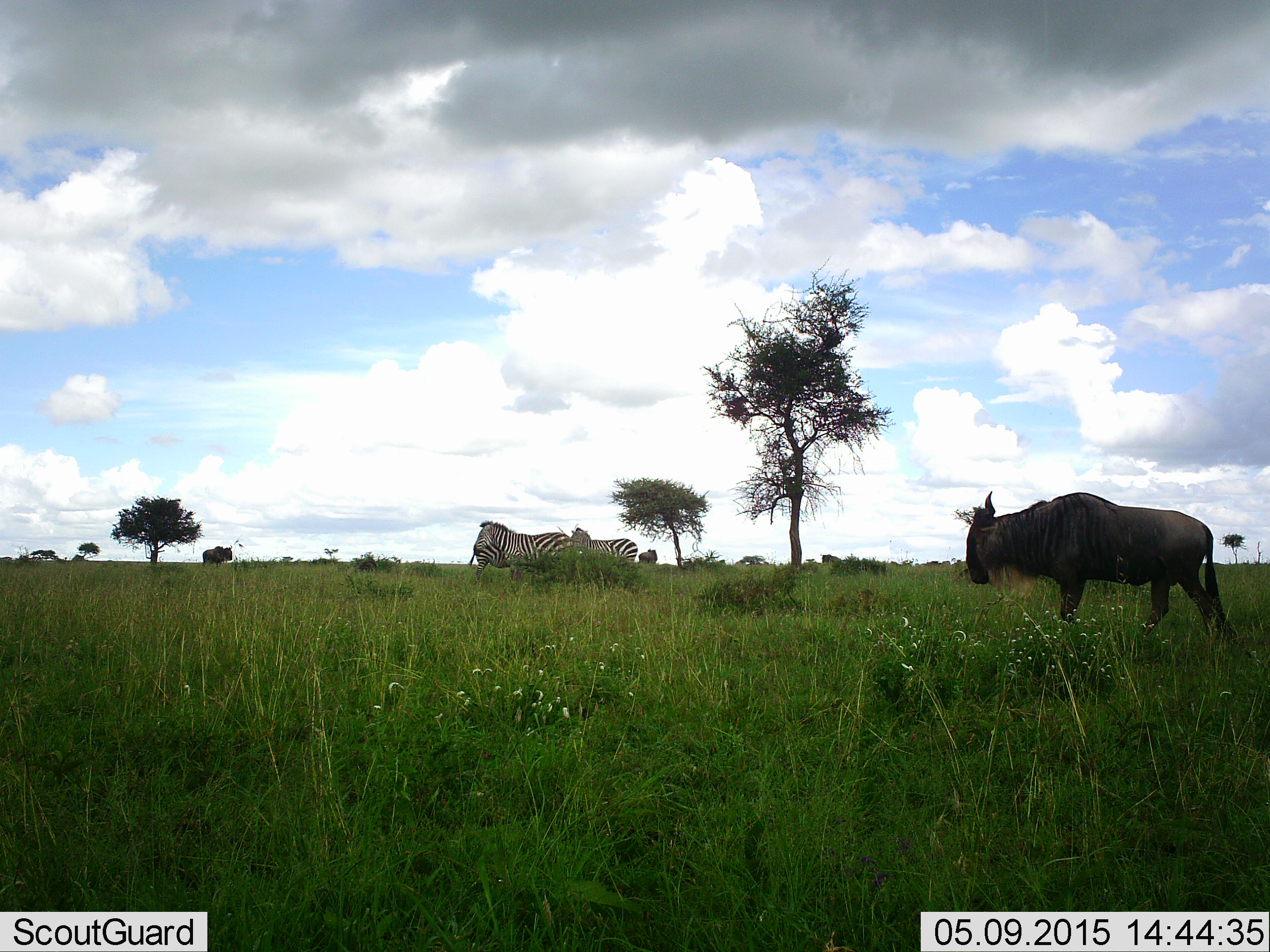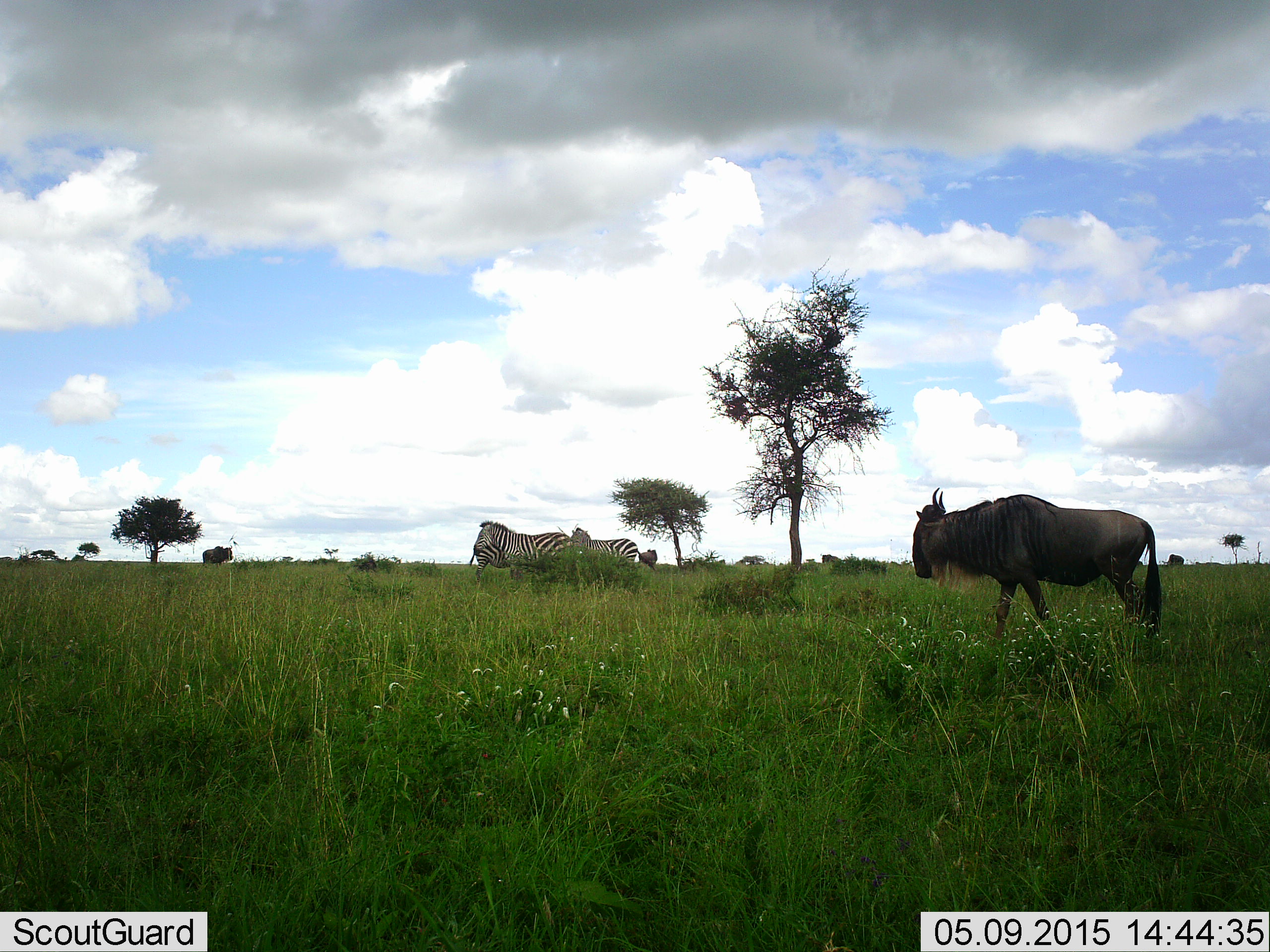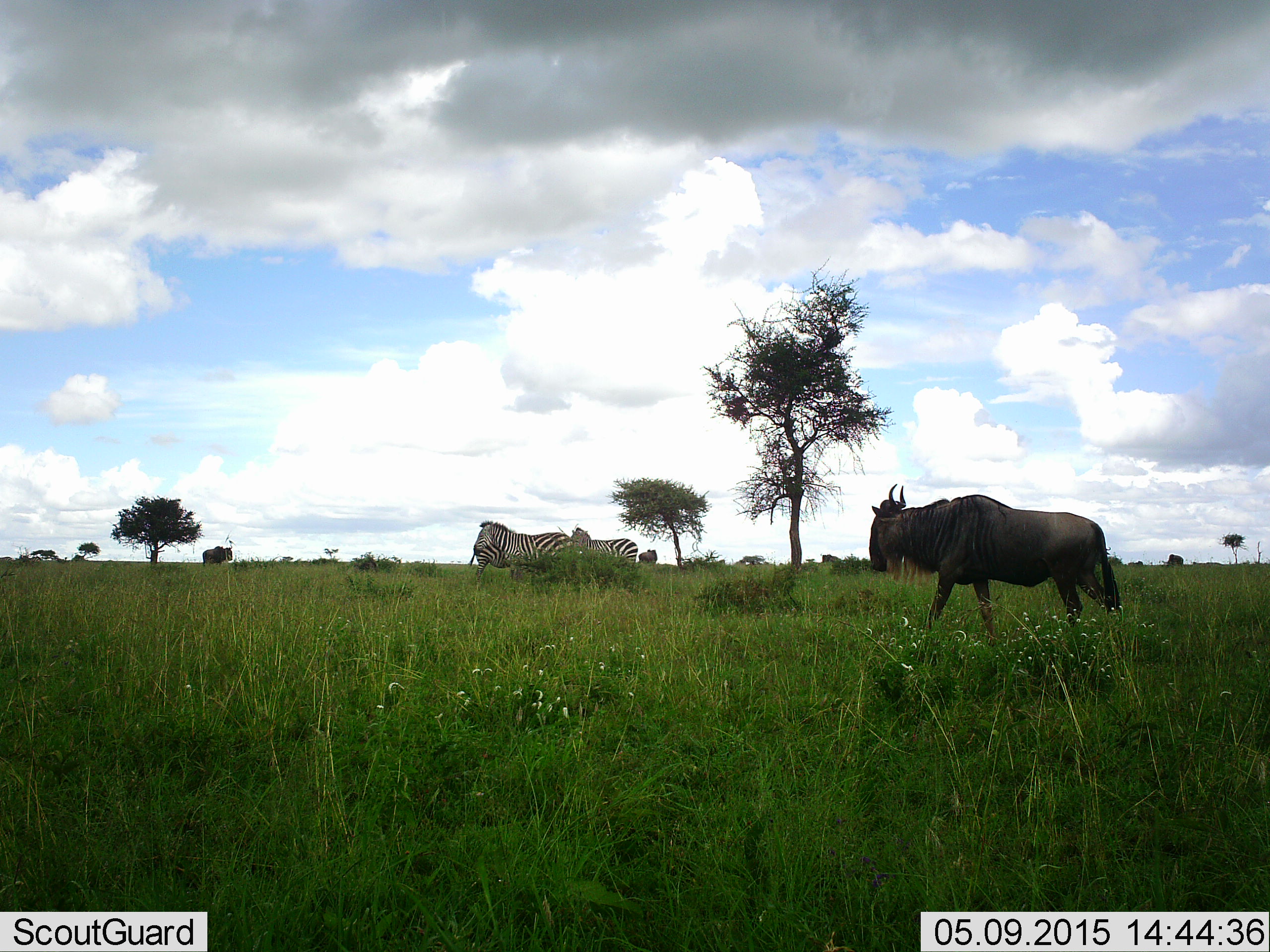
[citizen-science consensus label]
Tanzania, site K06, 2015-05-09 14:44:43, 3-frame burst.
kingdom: Animalia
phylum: Chordata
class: Mammalia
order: Artiodactyla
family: Bovidae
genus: Connochaetes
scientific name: Connochaetes taurinus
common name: blue wildebeest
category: wildebeest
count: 1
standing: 27%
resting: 0%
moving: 100%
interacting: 0%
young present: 0%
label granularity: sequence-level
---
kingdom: Animalia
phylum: Chordata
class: Mammalia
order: Perissodactyla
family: Equidae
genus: Equus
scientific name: Equus quagga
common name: plains zebra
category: zebra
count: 3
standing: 90%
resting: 0%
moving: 10%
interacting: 0%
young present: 0%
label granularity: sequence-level